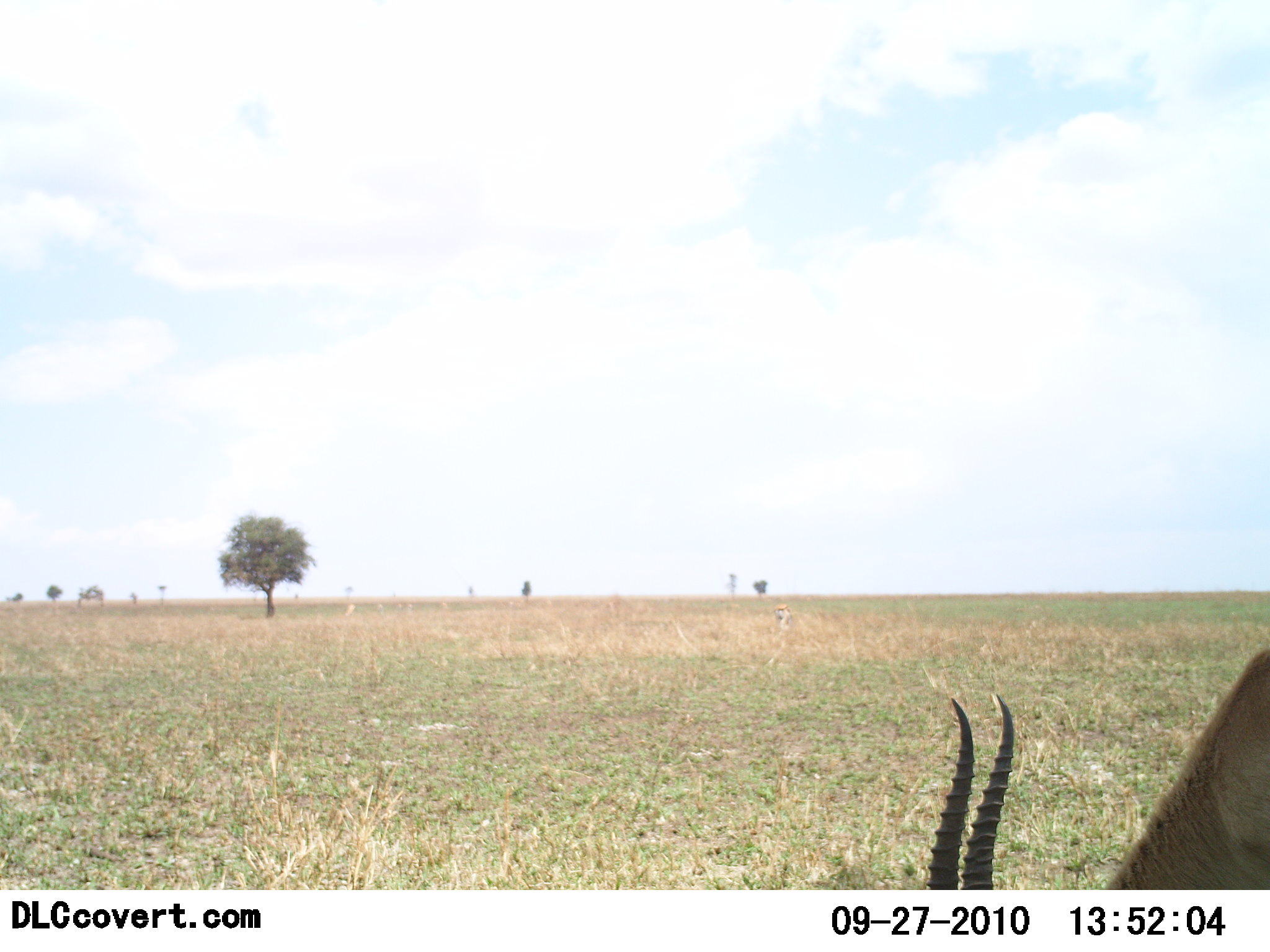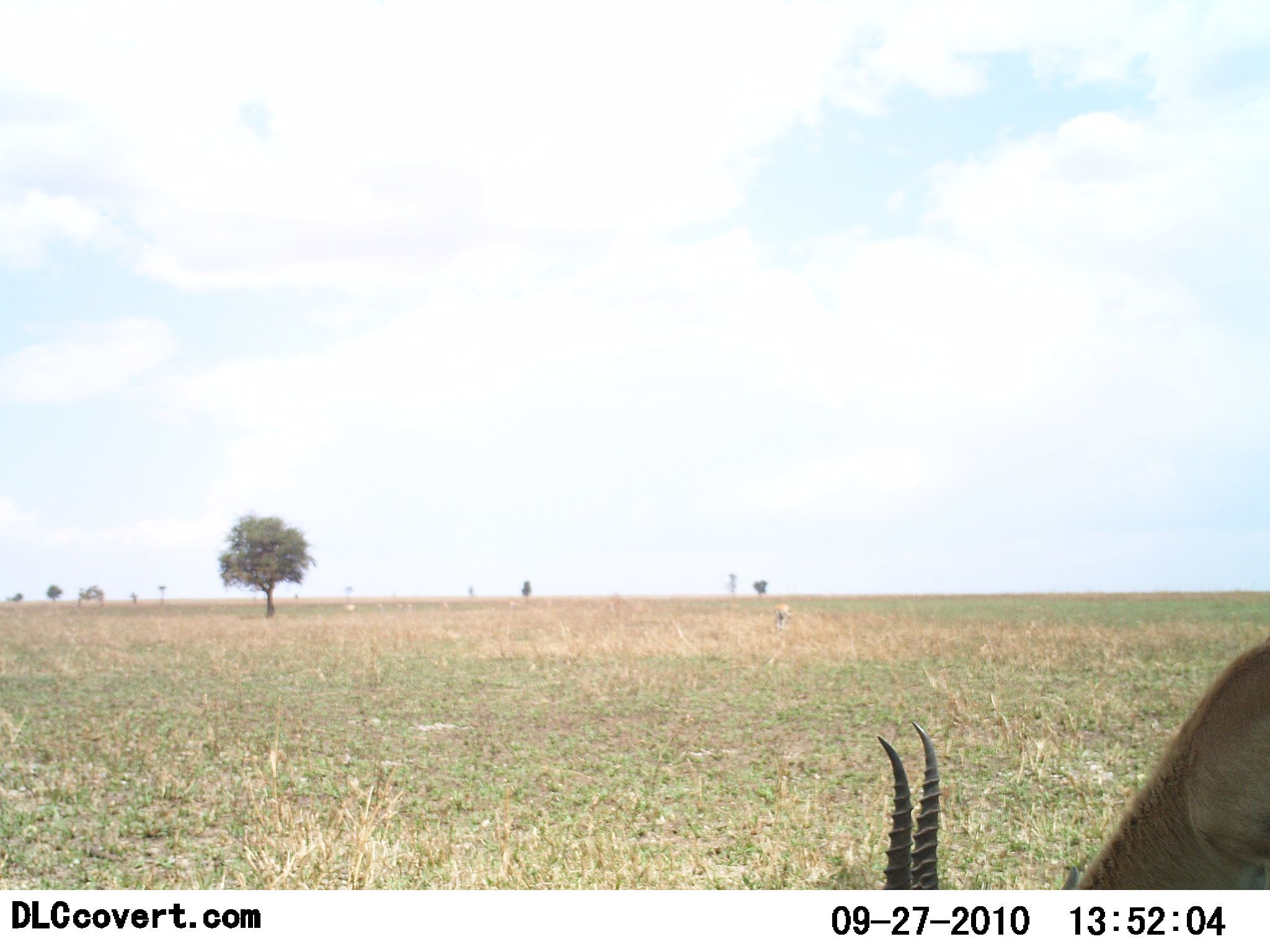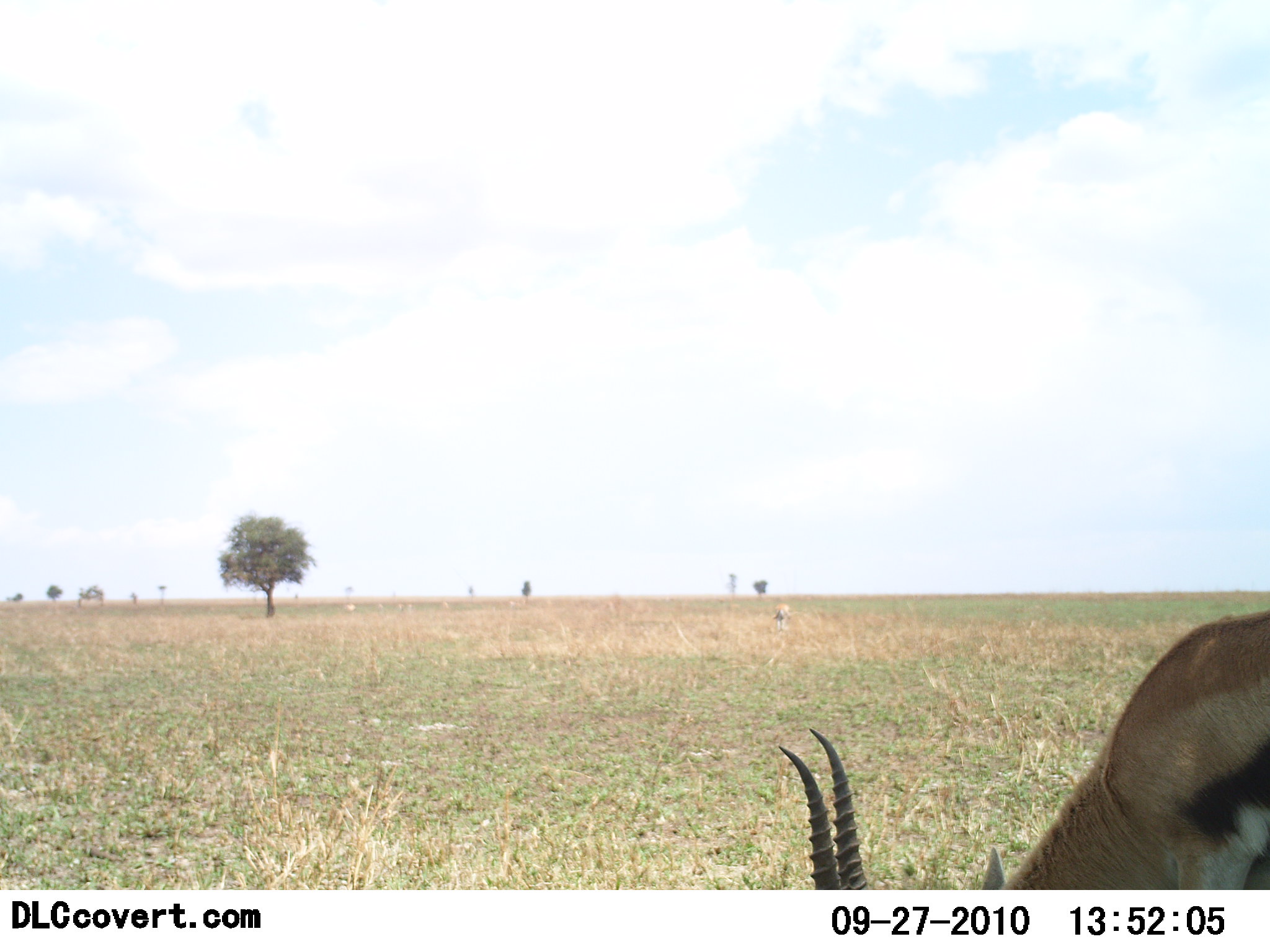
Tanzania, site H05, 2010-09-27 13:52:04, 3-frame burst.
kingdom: Animalia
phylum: Chordata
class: Mammalia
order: Artiodactyla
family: Bovidae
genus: Eudorcas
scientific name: Eudorcas thomsonii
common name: thomson's gazelle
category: gazellethomsons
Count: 1.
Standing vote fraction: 33%.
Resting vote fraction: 0%.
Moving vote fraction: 10%.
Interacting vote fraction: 0%.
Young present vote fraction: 0%.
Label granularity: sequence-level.